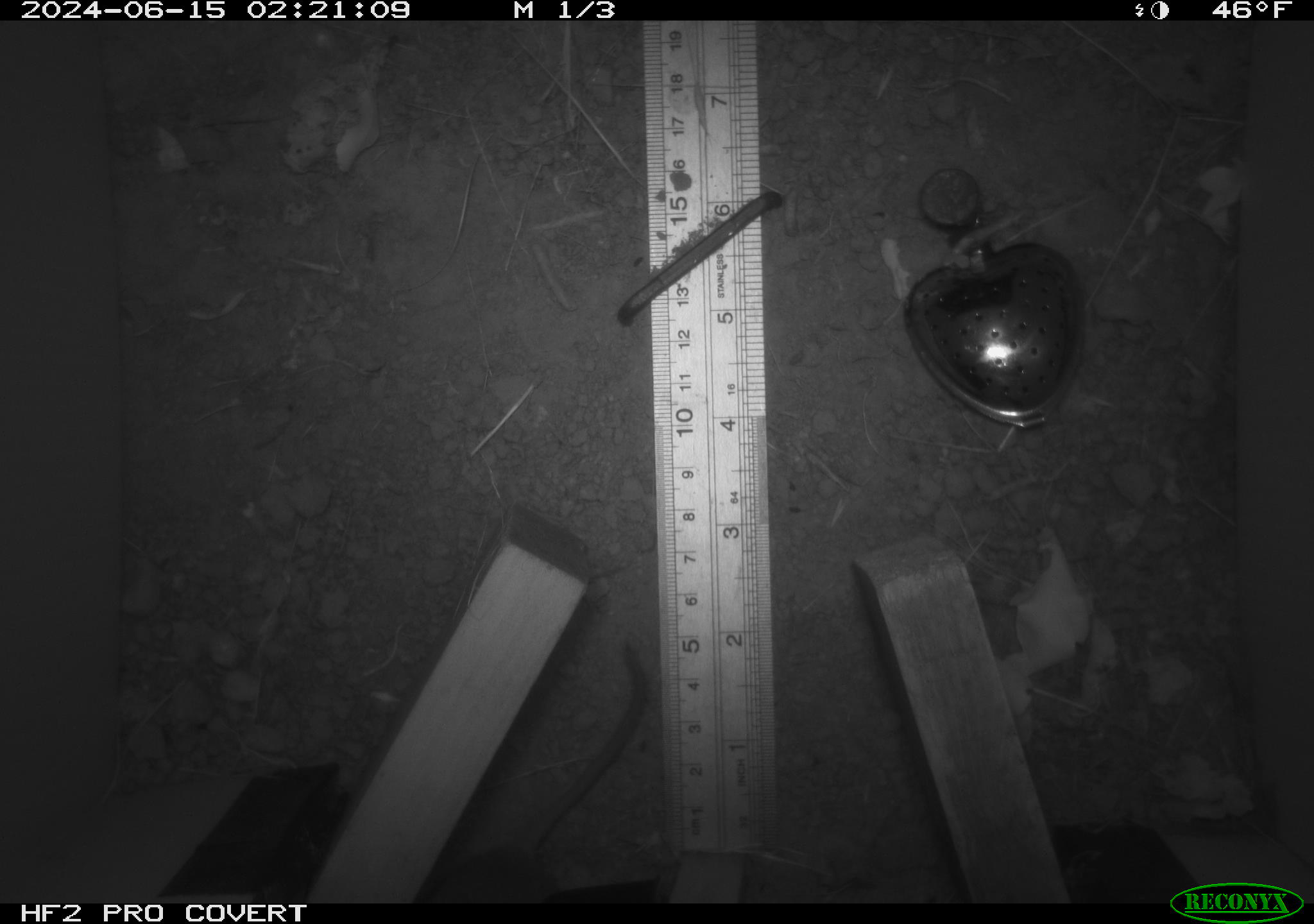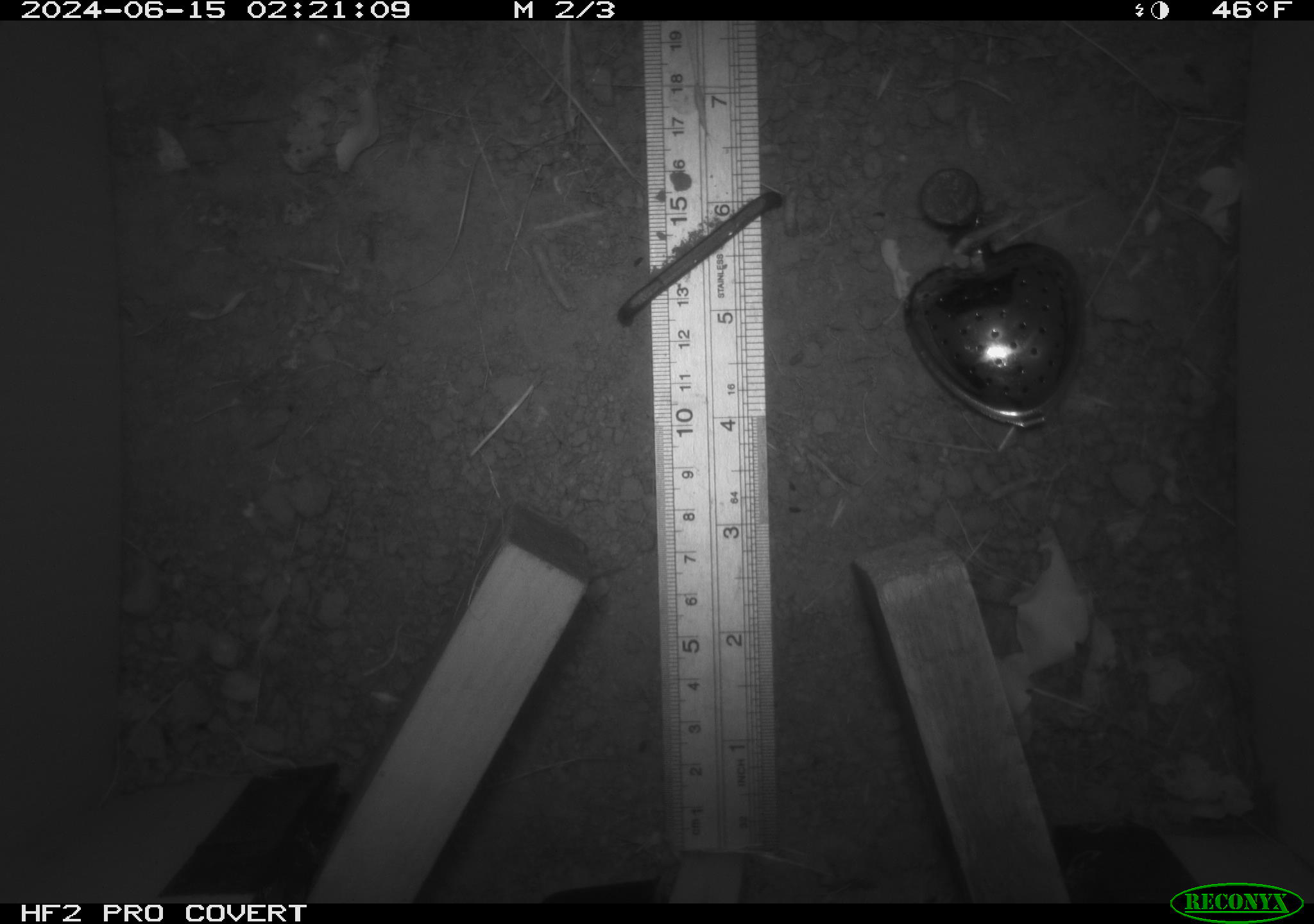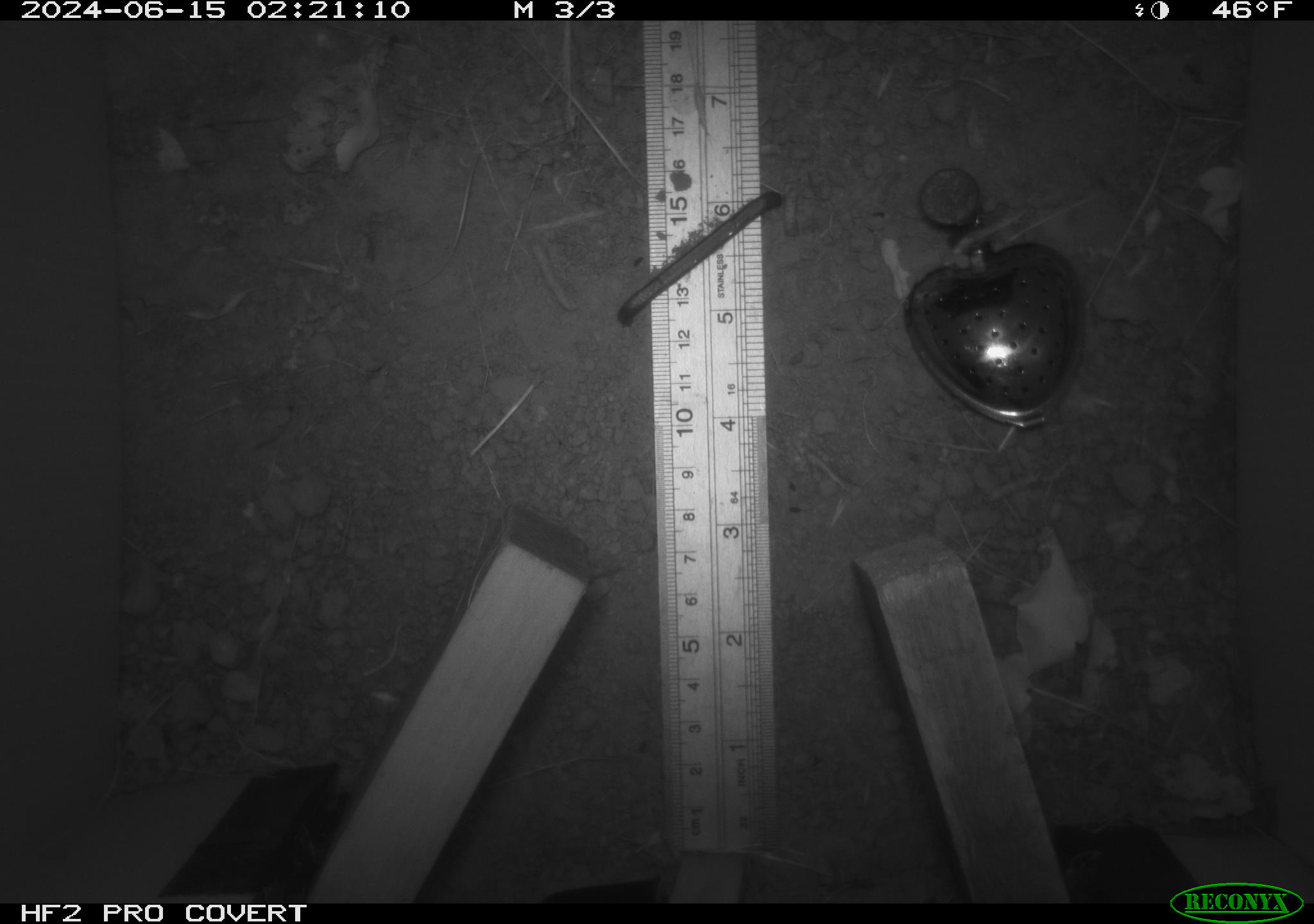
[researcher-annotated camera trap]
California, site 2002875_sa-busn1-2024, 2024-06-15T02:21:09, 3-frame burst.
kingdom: Animalia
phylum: Chordata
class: Mammalia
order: Rodentia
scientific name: Rodentia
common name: rodent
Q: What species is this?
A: Rodent (Rodentia).